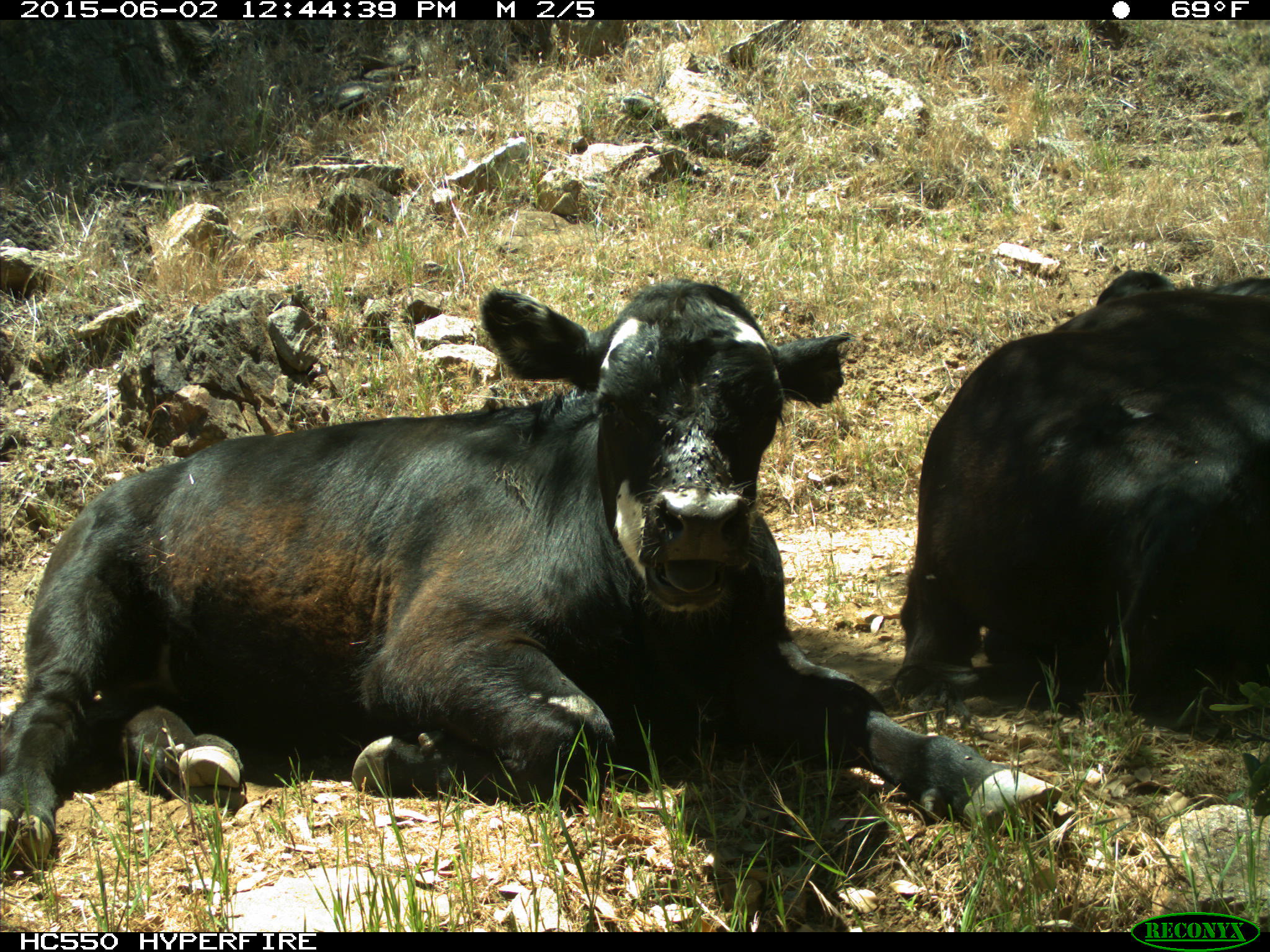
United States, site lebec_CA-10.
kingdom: Animalia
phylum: Chordata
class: Mammalia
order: Artiodactyla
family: Bovidae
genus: Bos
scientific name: Bos taurus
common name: domestic cow